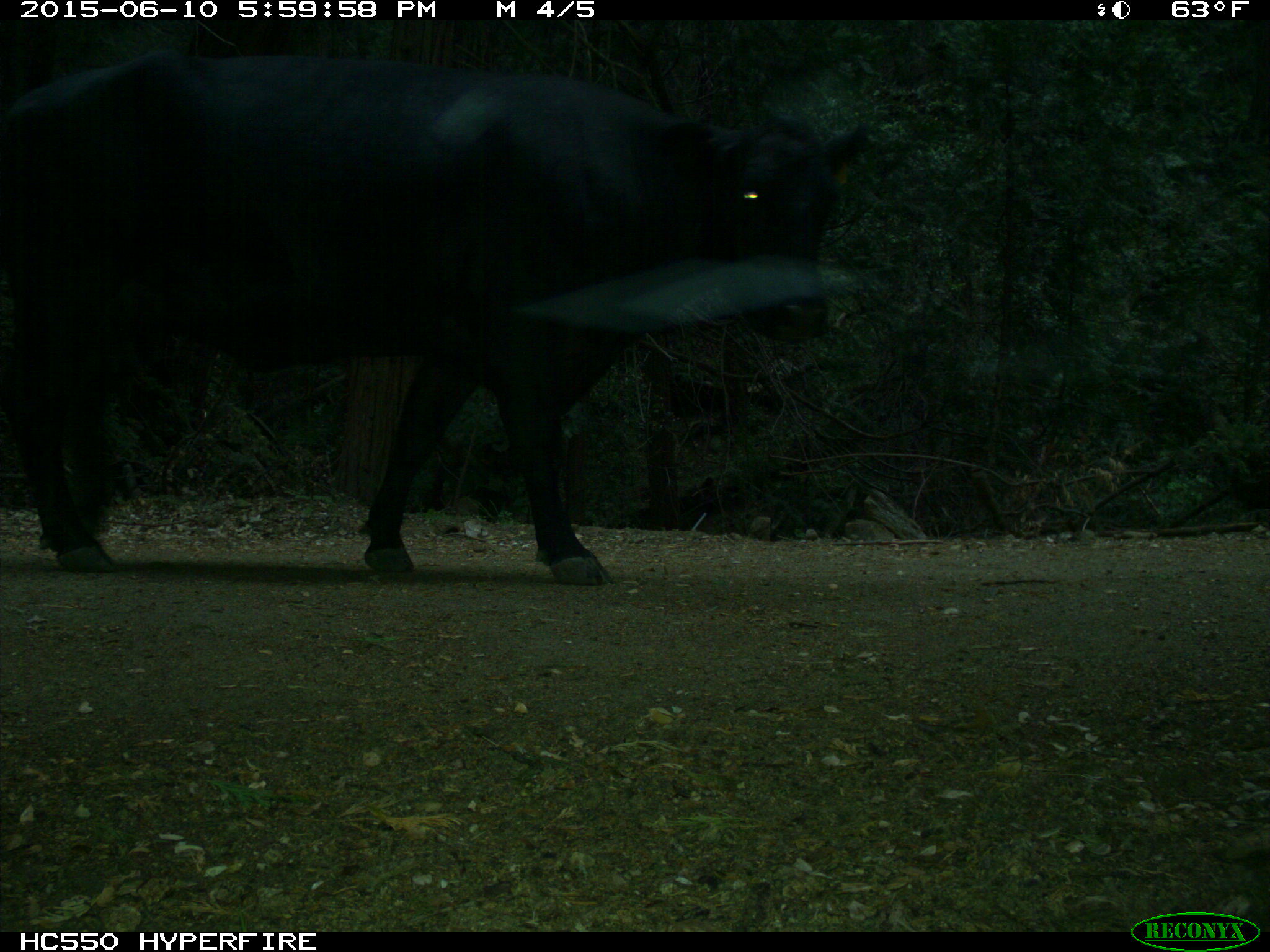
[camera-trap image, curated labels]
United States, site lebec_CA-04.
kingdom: Animalia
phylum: Chordata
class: Mammalia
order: Artiodactyla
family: Bovidae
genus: Bos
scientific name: Bos taurus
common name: domestic cow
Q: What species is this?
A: Bos taurus (domestic cow).